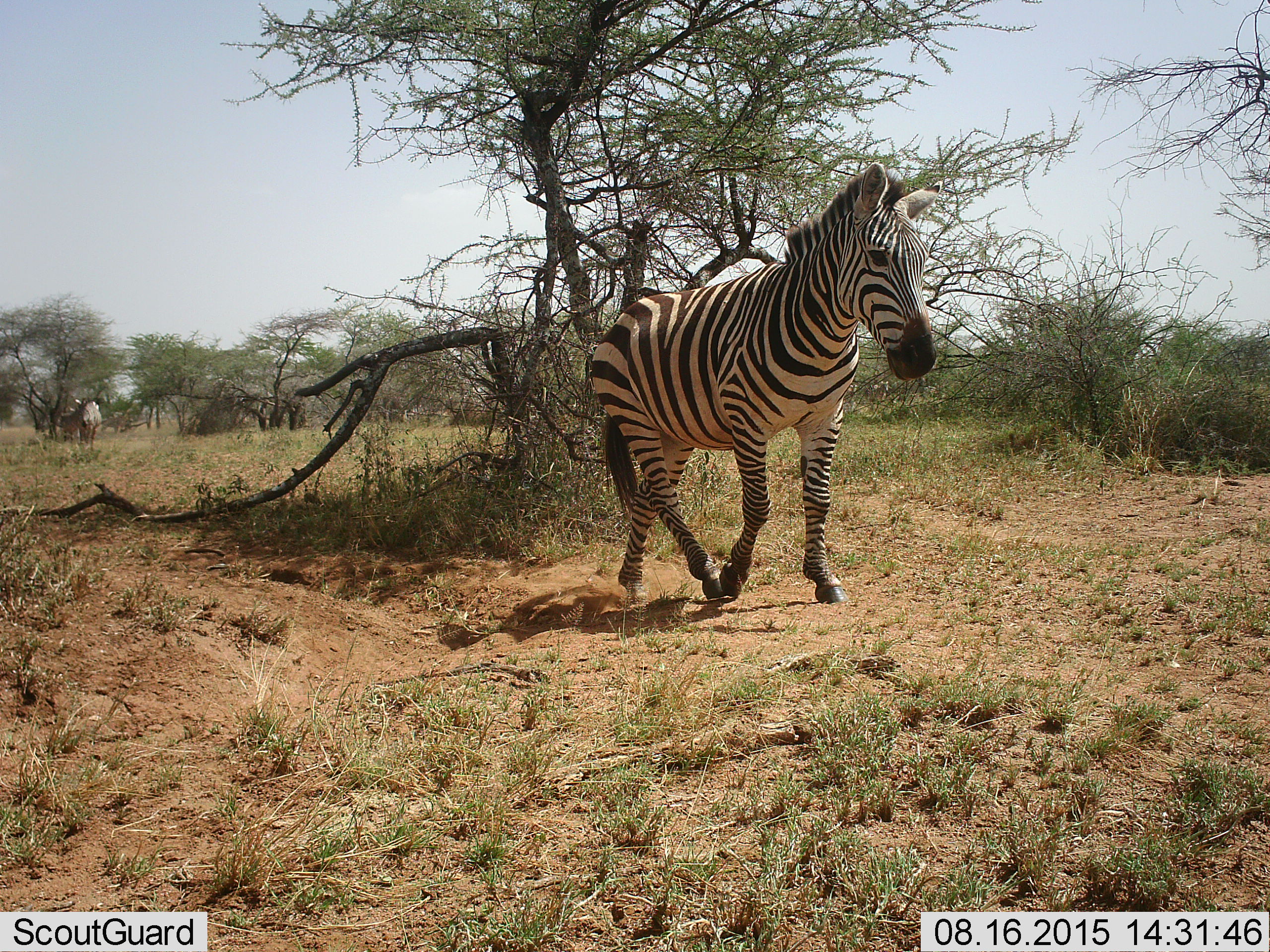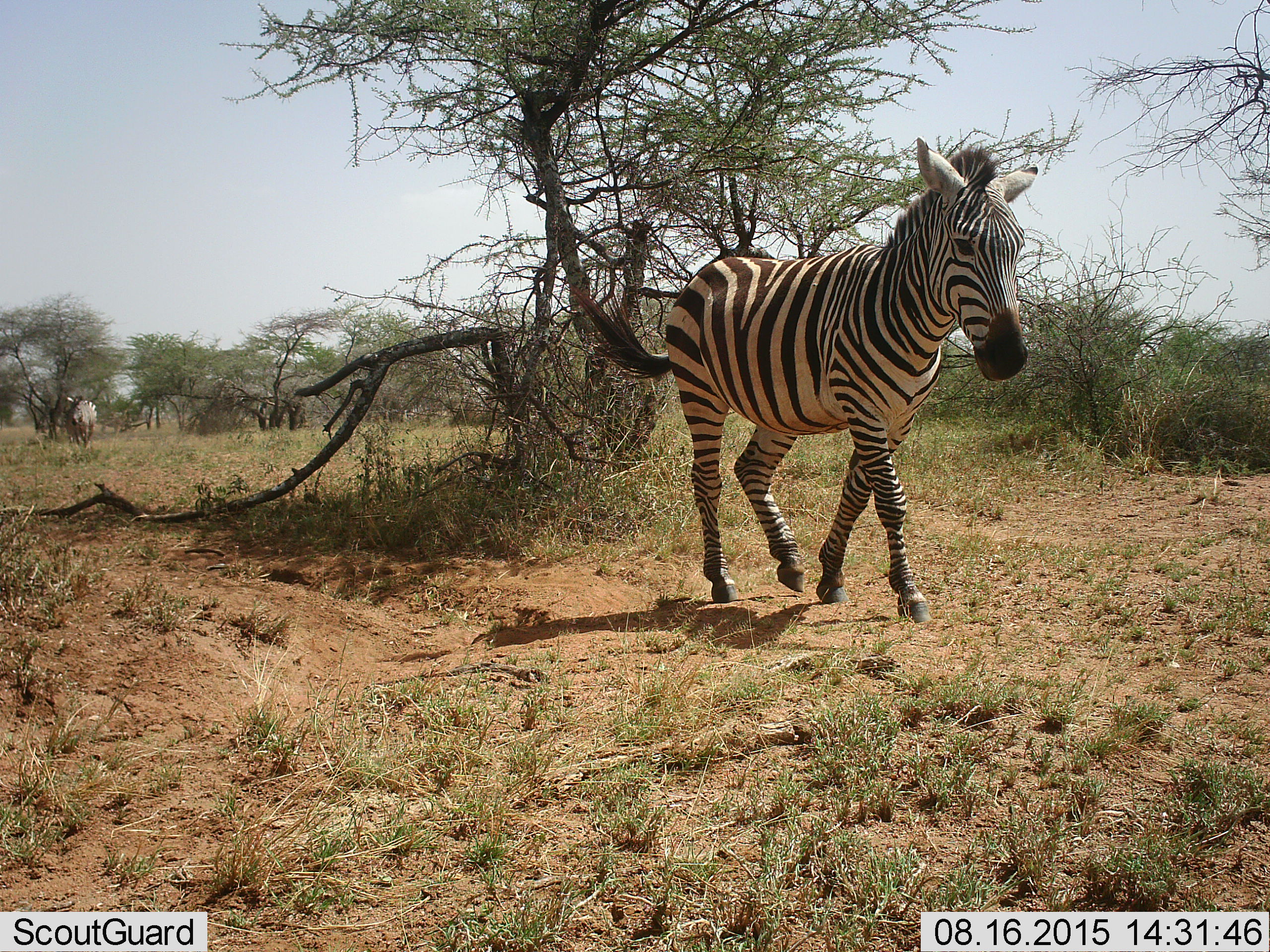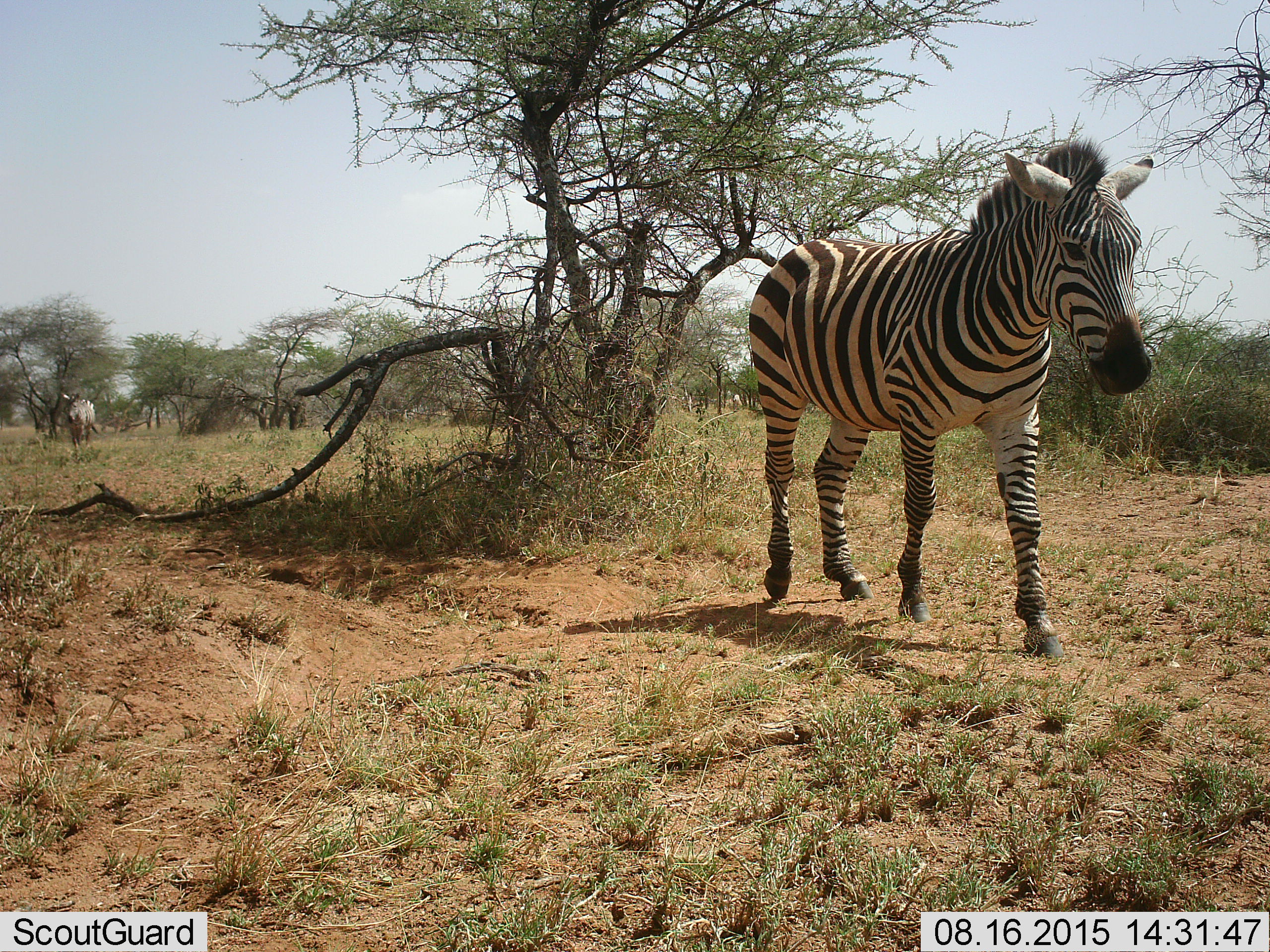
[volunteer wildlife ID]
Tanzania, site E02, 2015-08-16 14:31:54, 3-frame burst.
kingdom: Animalia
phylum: Chordata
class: Mammalia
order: Perissodactyla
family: Equidae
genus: Equus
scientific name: Equus quagga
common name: plains zebra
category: zebra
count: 2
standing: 0%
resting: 0%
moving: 100%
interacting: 0%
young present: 0%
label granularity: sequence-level